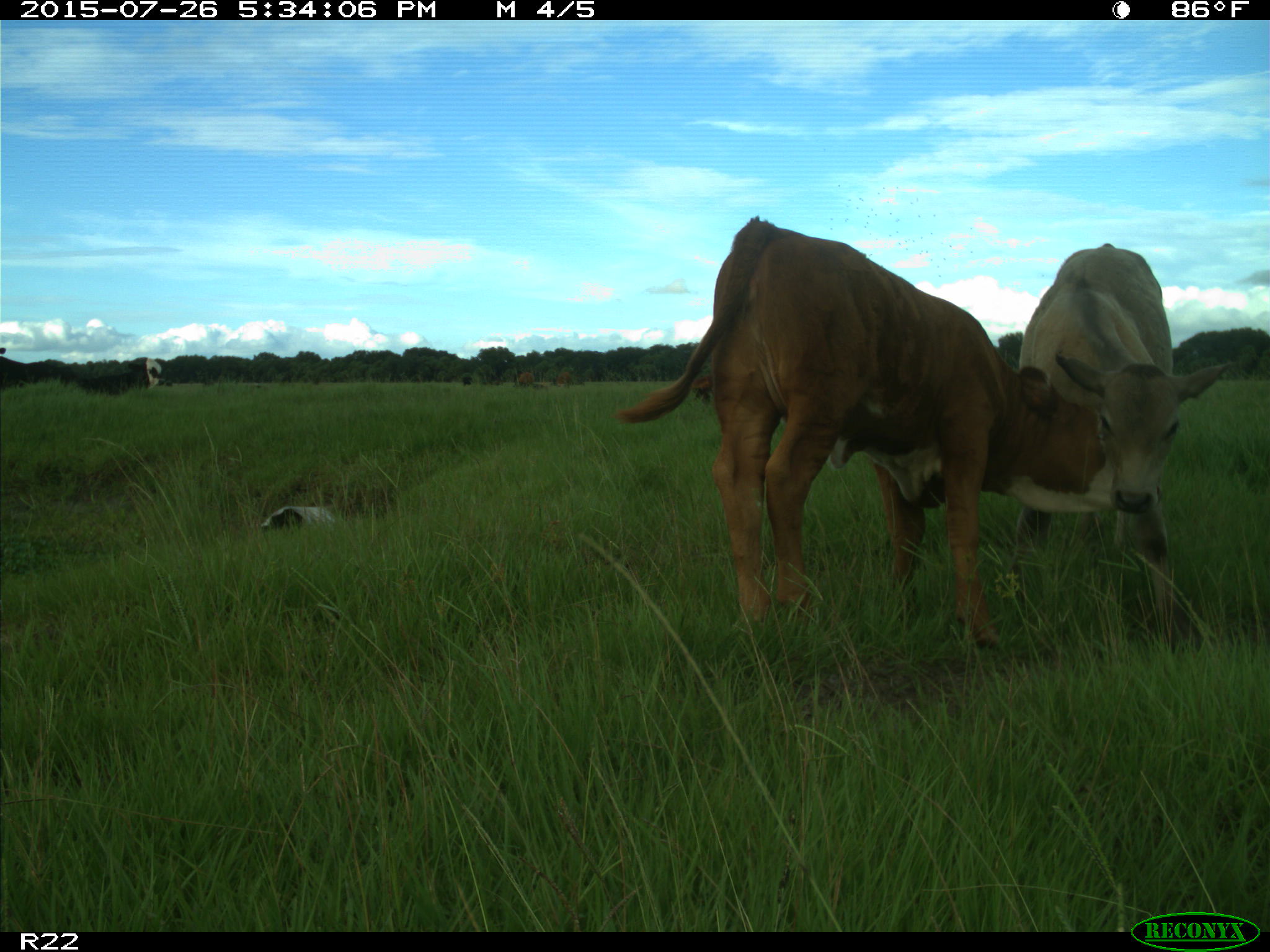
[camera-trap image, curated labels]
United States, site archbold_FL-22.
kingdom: Animalia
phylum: Chordata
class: Mammalia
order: Artiodactyla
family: Bovidae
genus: Bos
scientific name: Bos taurus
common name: domestic cow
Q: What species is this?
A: Bos taurus (domestic cow).